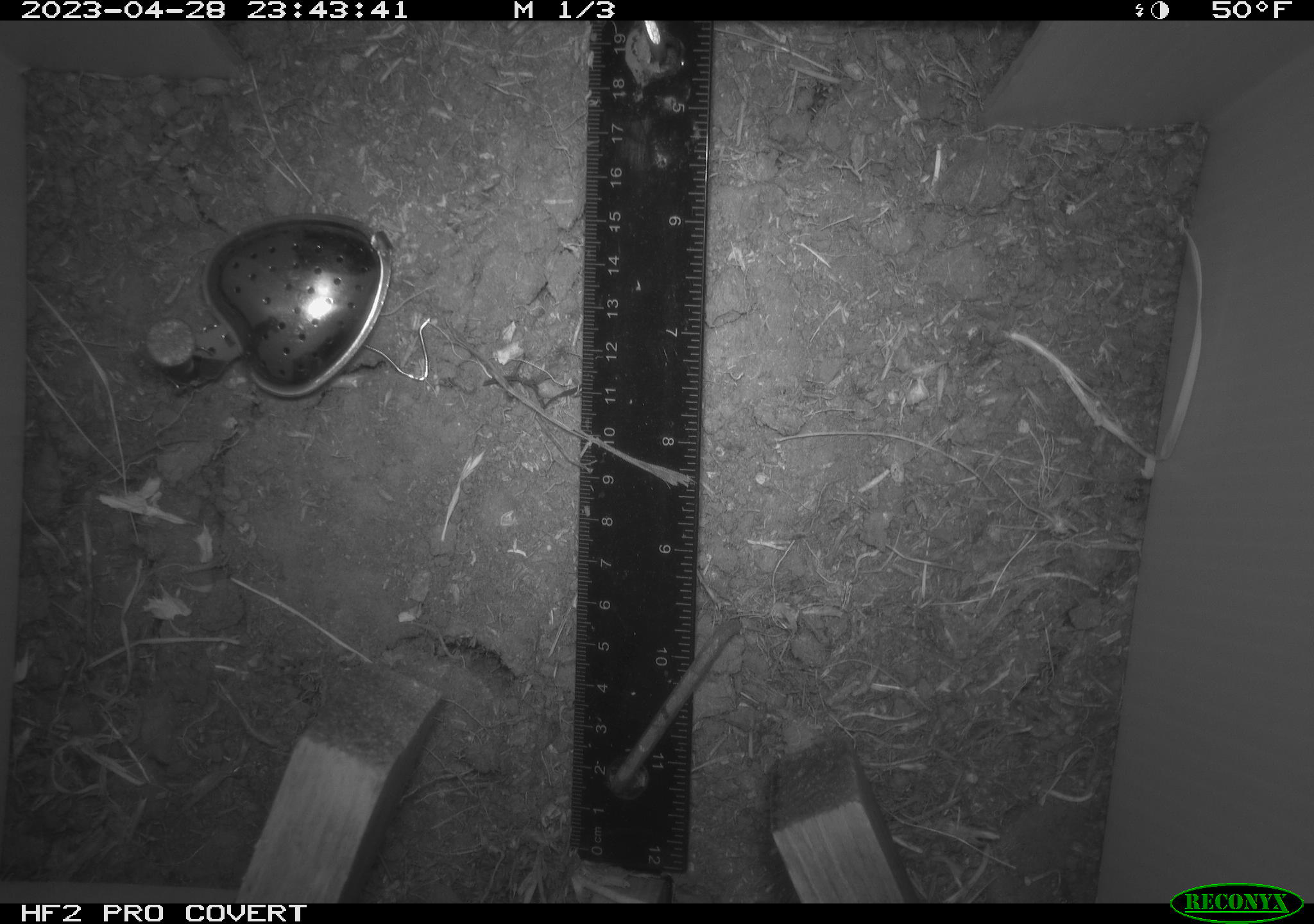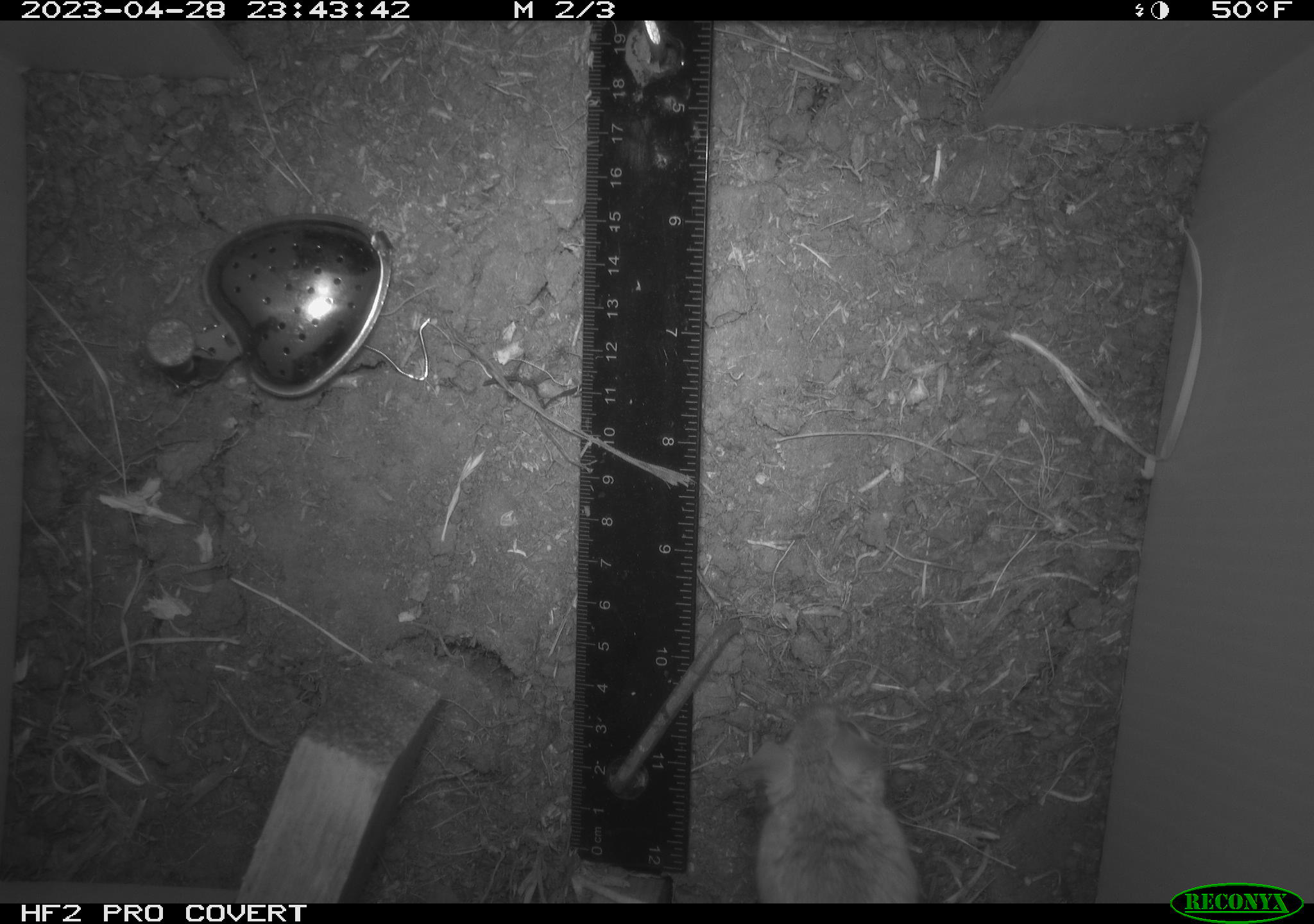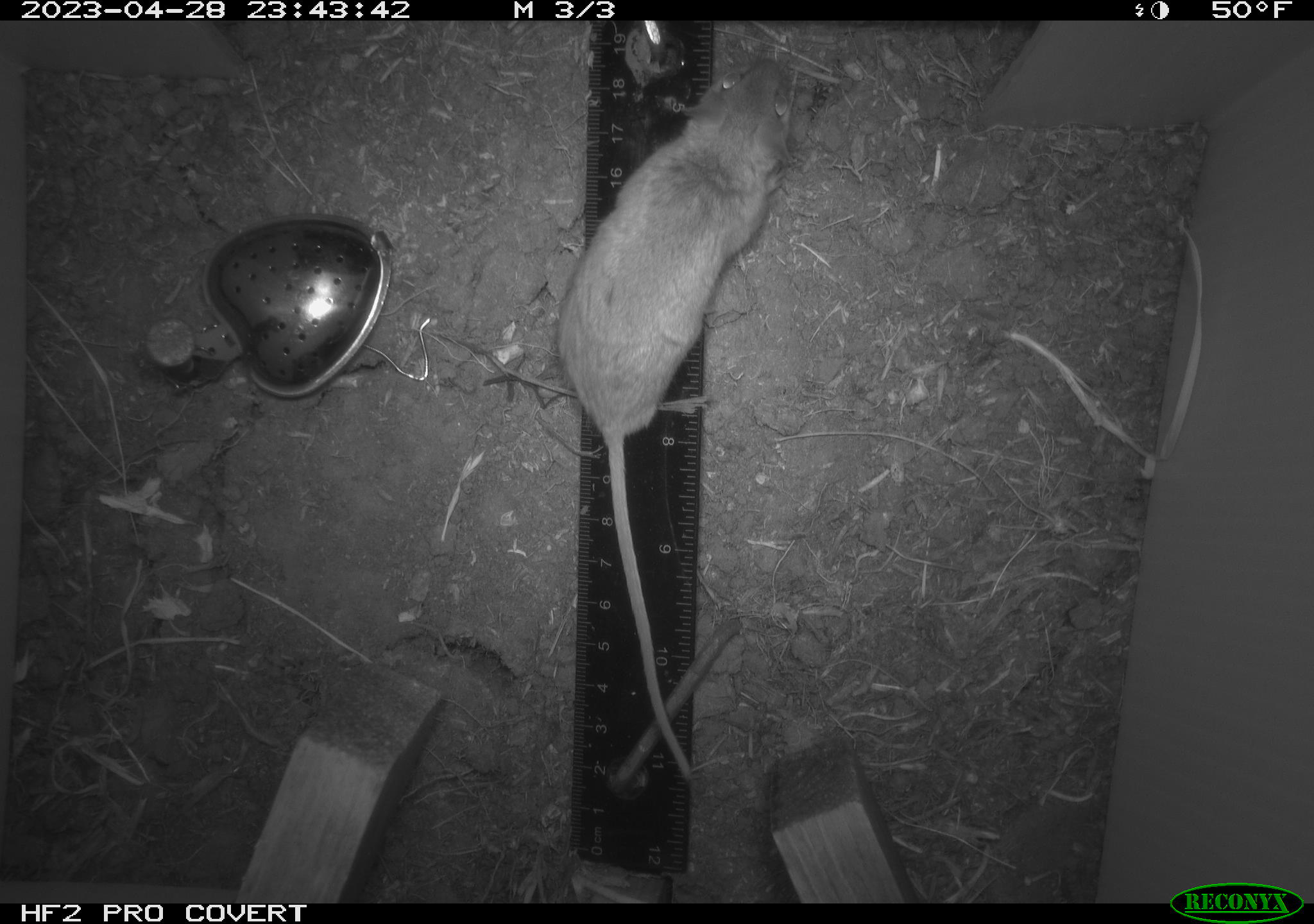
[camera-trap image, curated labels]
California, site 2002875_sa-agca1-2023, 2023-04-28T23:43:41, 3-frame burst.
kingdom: Animalia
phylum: Chordata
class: Mammalia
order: Rodentia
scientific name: Rodentia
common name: mouse species